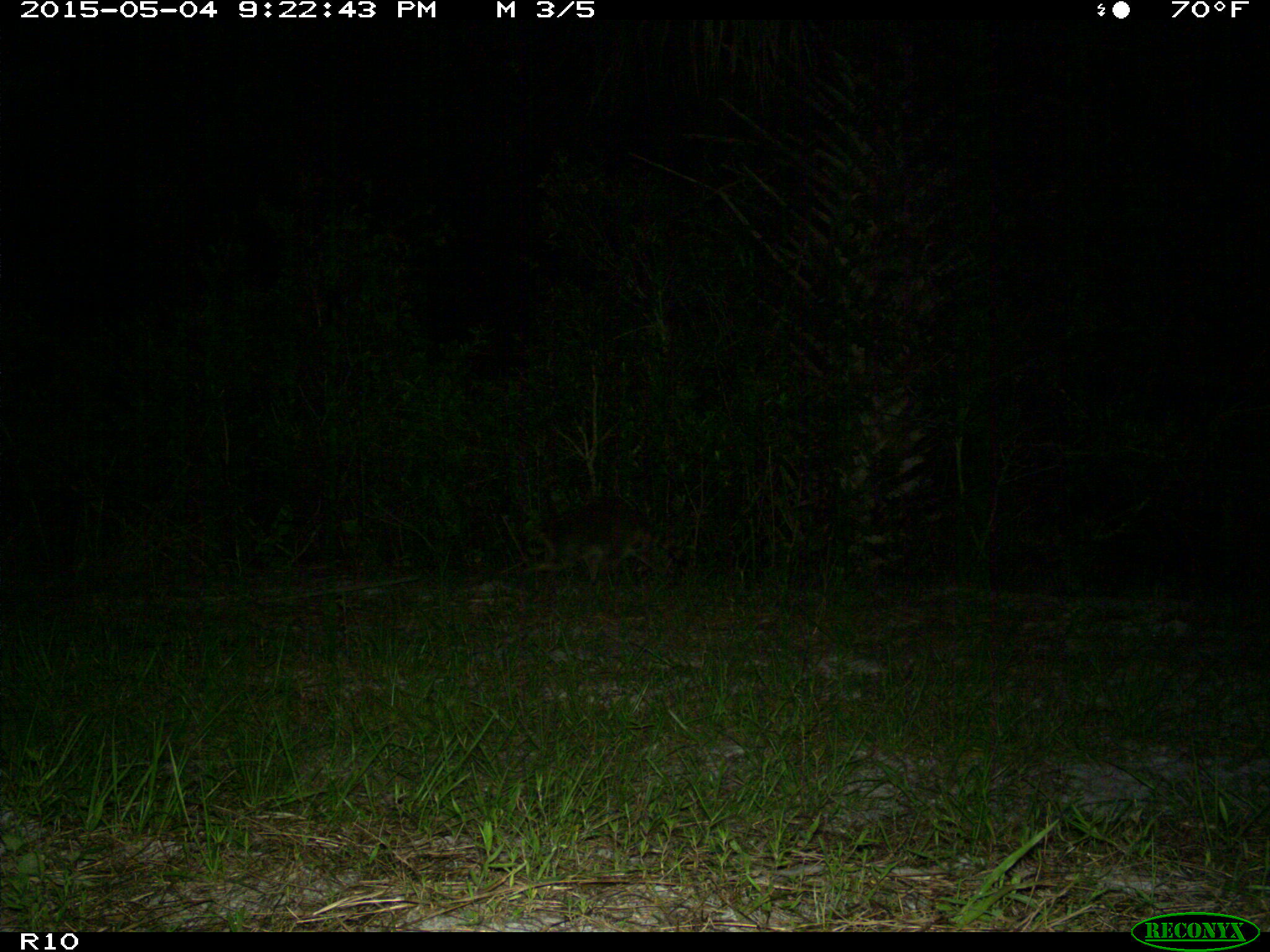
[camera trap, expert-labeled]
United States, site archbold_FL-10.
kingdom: Animalia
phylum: Chordata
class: Mammalia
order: Carnivora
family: Procyonidae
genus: Procyon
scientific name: Procyon lotor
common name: common raccoon